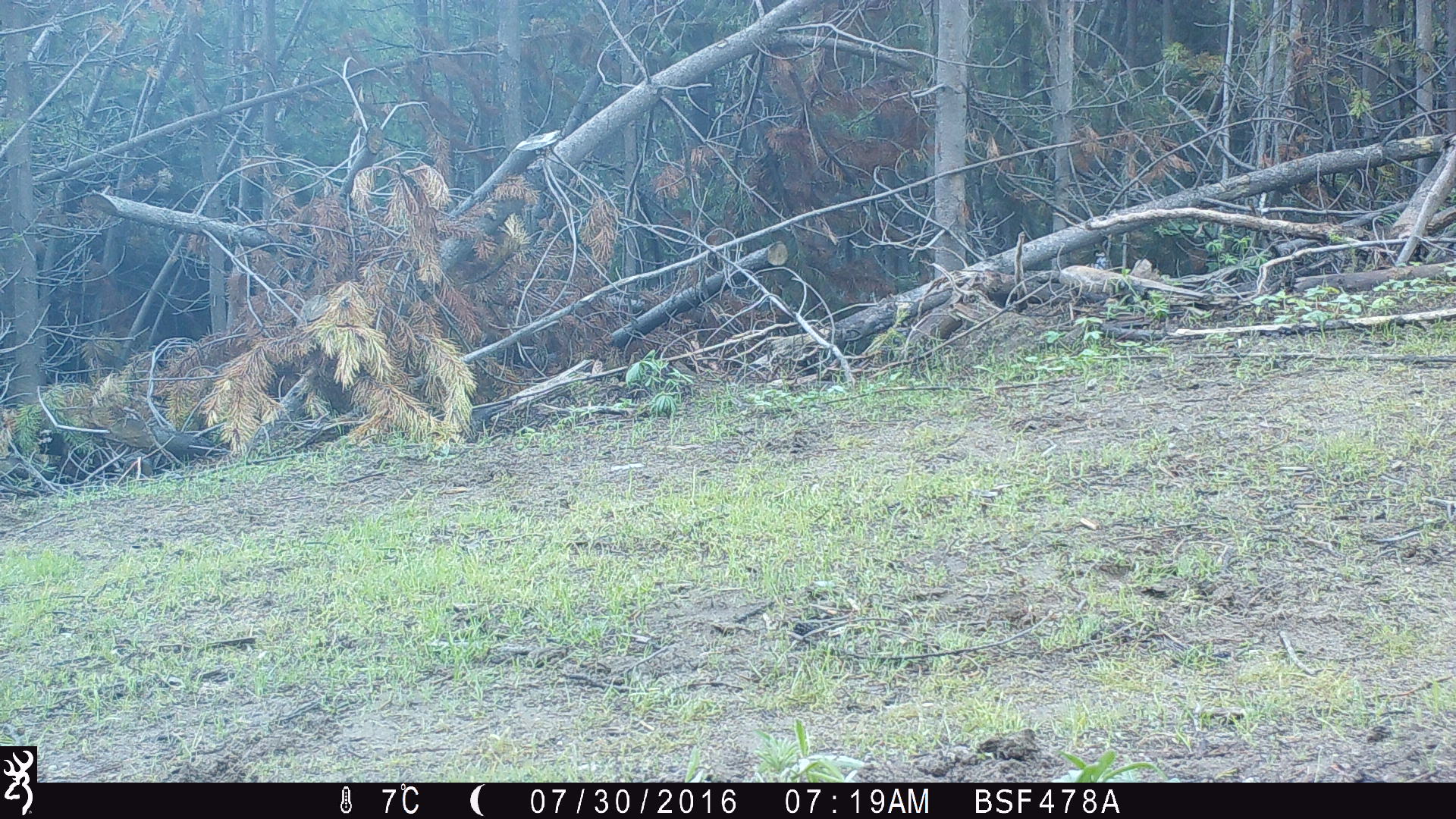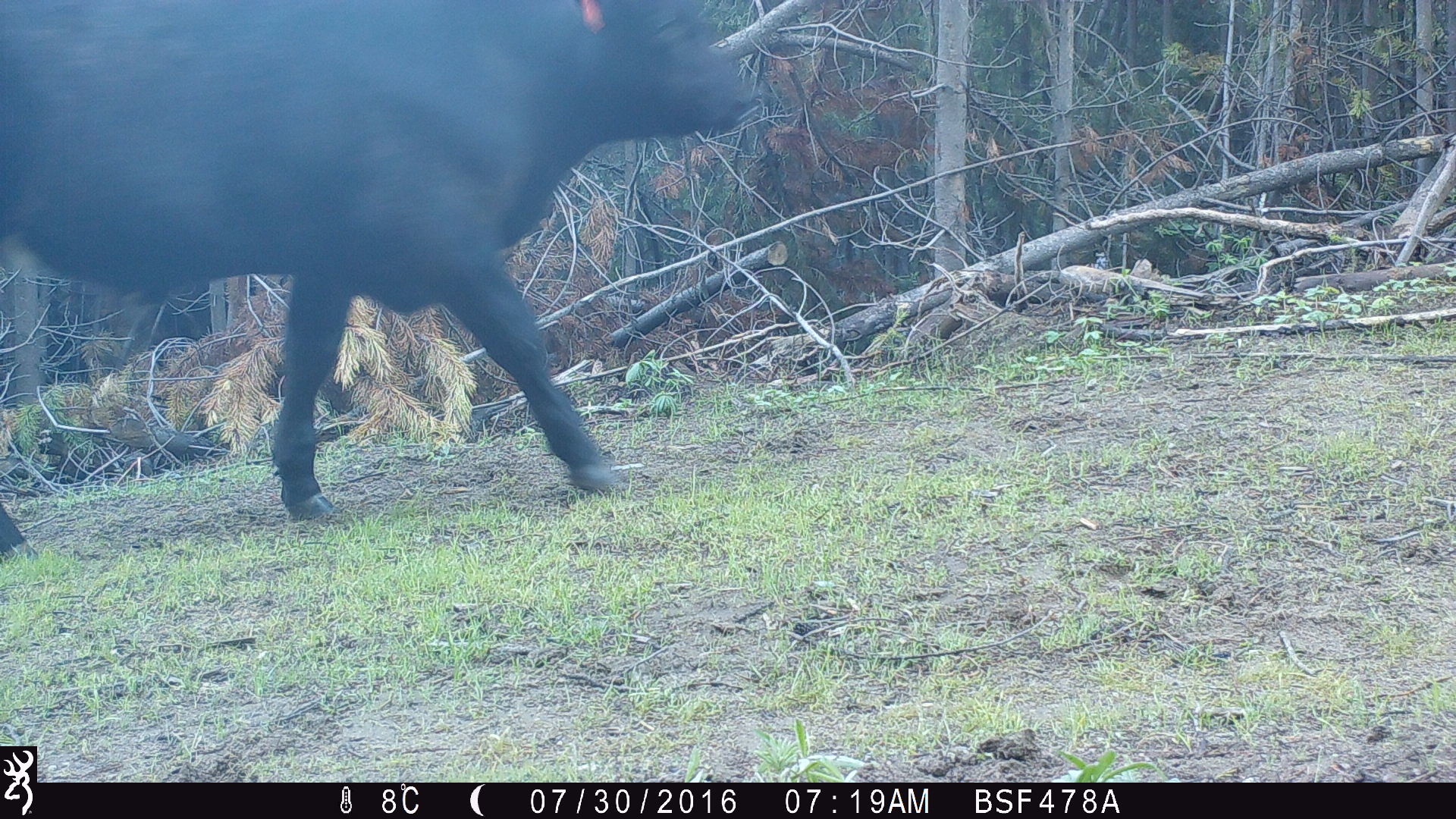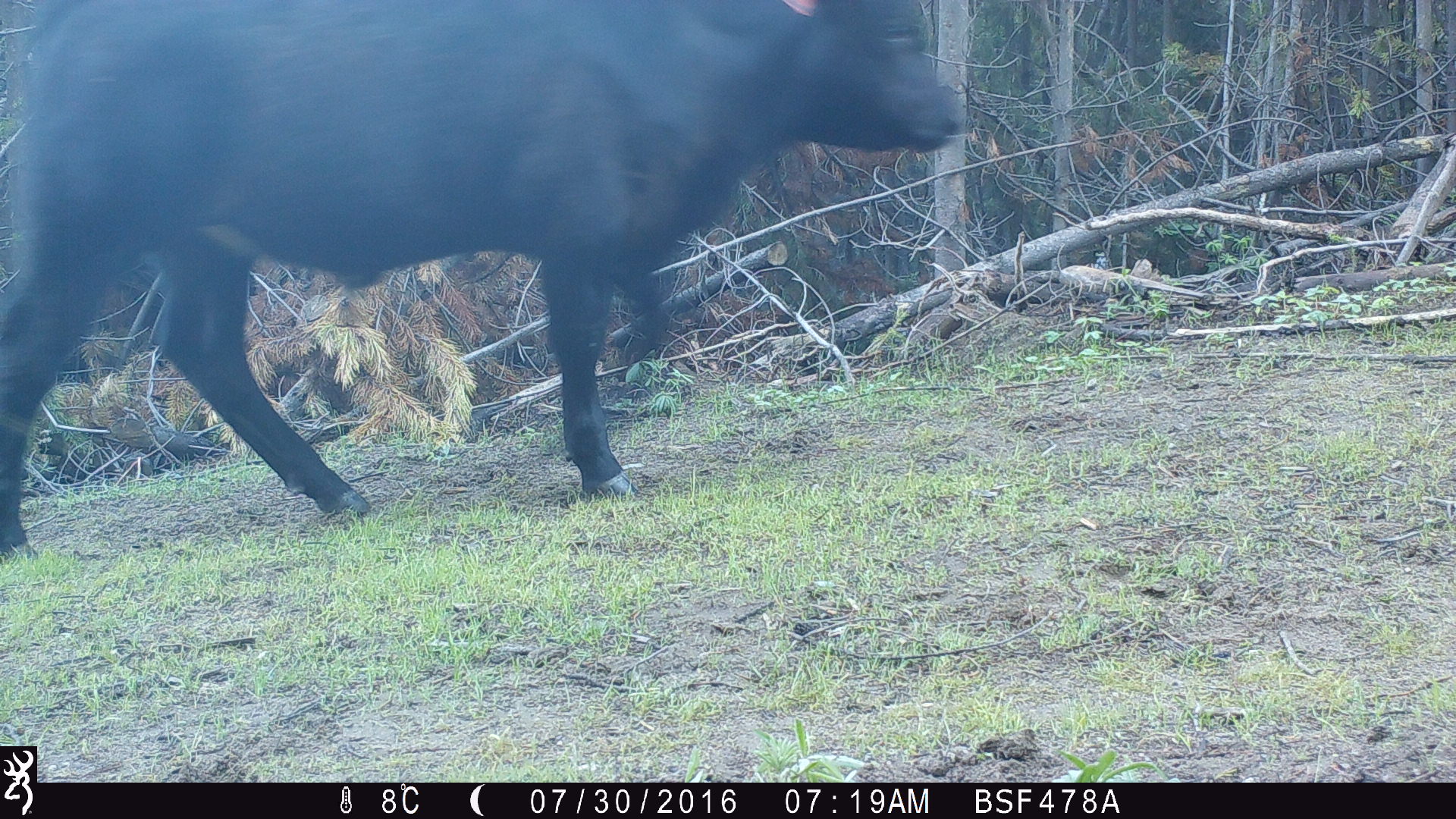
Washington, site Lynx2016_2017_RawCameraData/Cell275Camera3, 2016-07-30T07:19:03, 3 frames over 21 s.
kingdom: Animalia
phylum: Chordata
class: Mammalia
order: Artiodactyla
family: Bovidae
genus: Bos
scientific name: Bos taurus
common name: domestic cattle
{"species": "domestic cattle (Bos taurus)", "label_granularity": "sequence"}